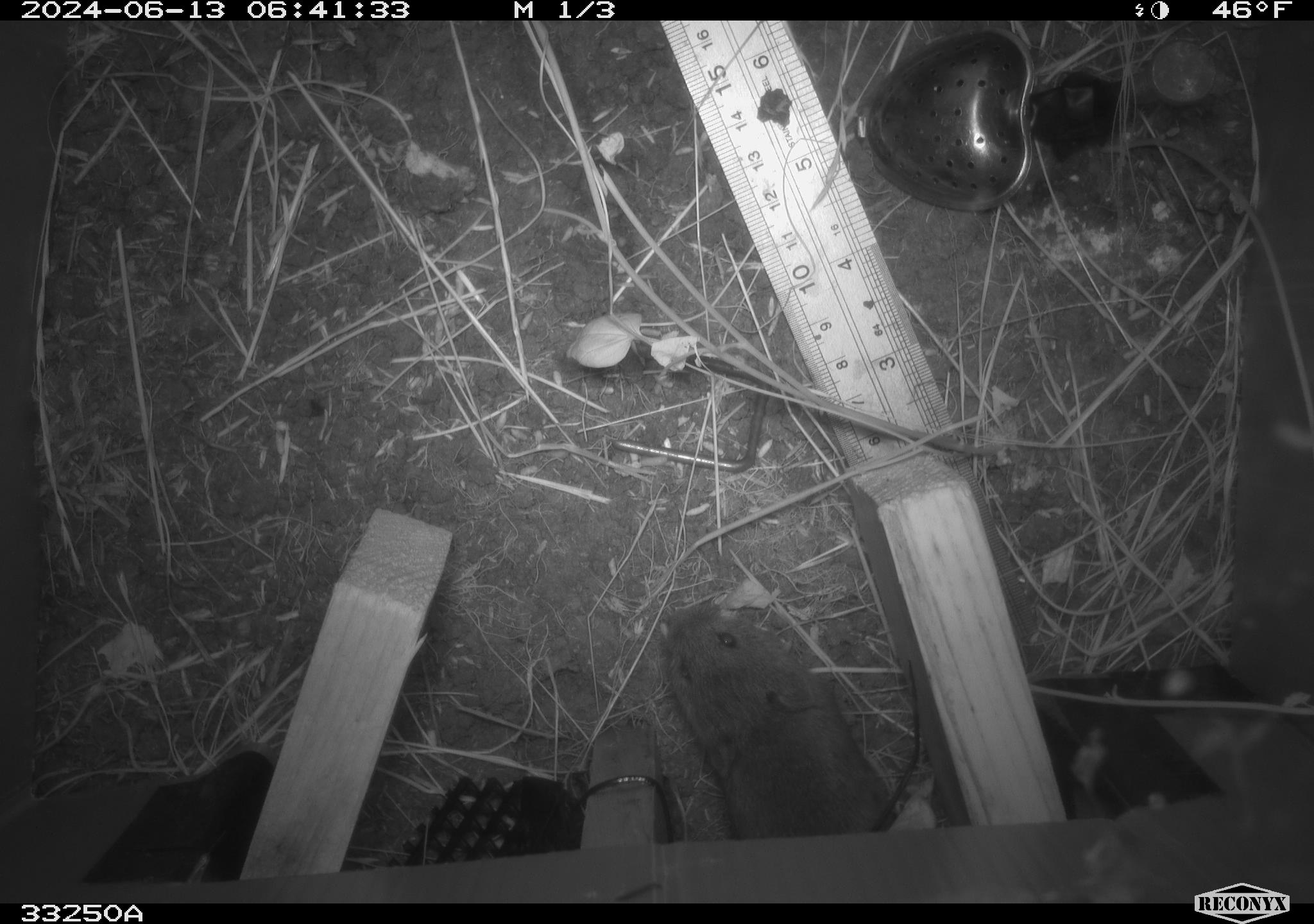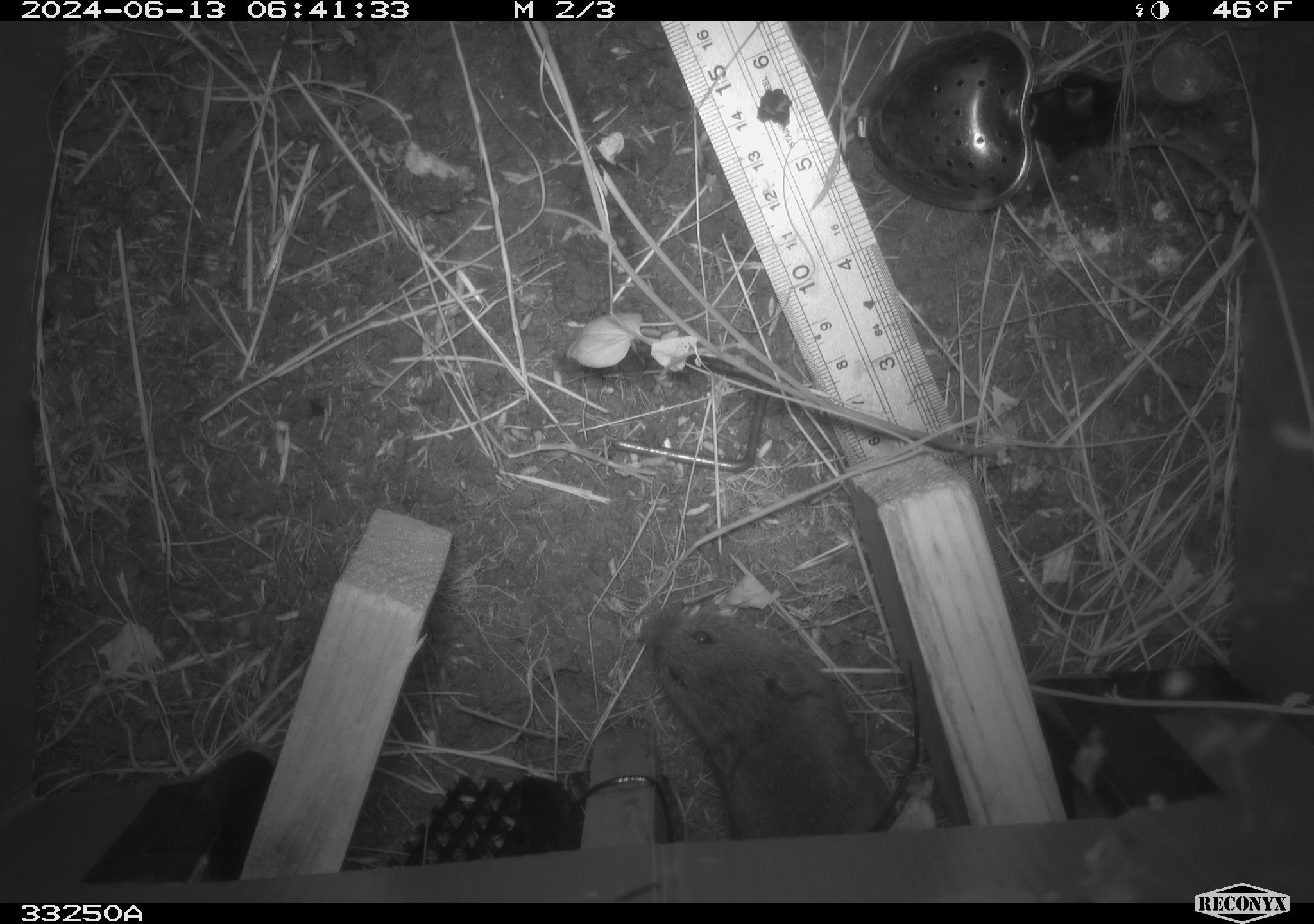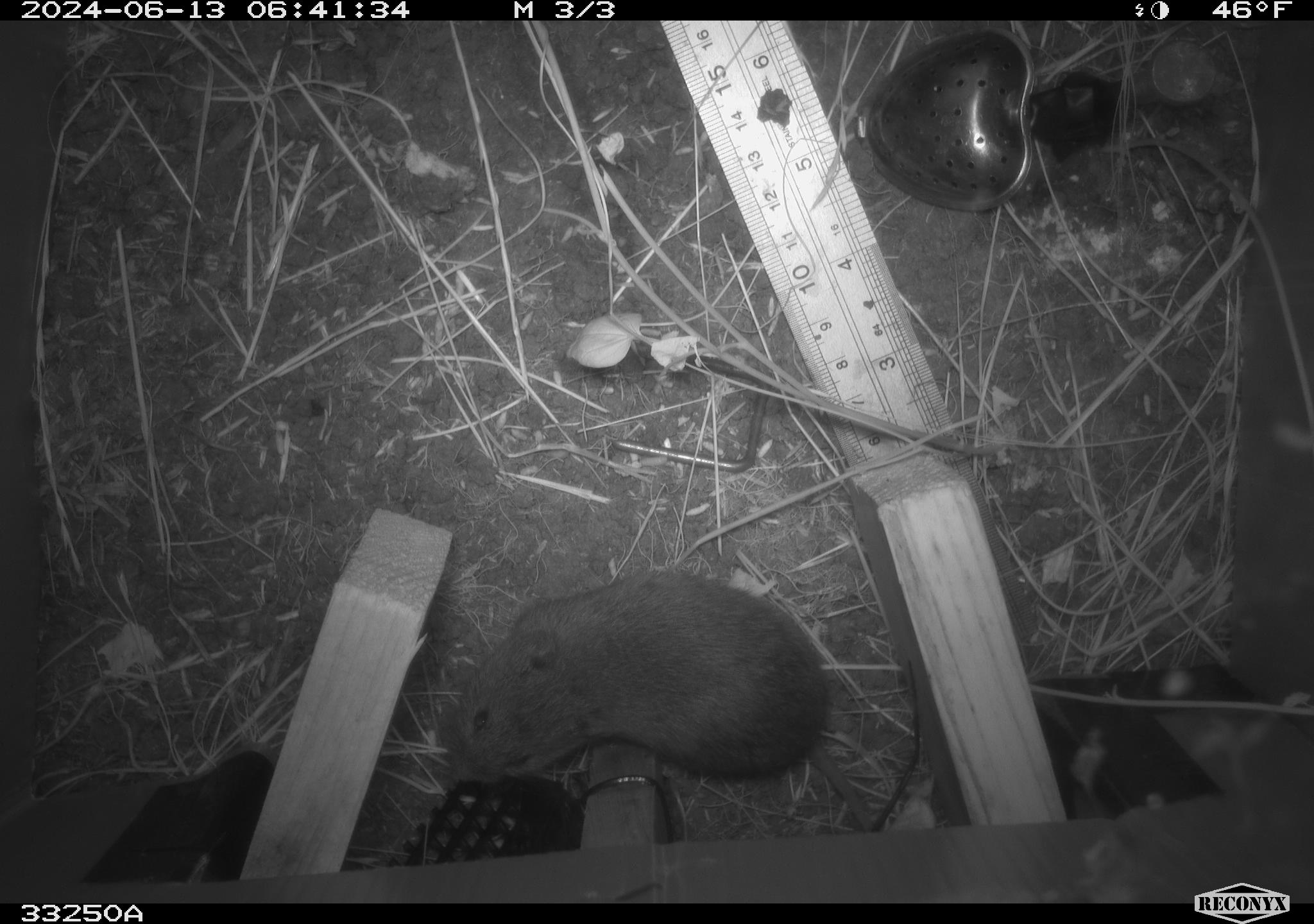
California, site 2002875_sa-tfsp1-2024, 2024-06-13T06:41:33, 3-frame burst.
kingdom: Animalia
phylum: Chordata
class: Mammalia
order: Rodentia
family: Cricetidae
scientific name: Arvicolinae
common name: voles, lemmings, and muskrats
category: arvicolinae subfamily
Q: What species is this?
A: Arvicolinae subfamily (voles, lemmings, and muskrats) (Arvicolinae).